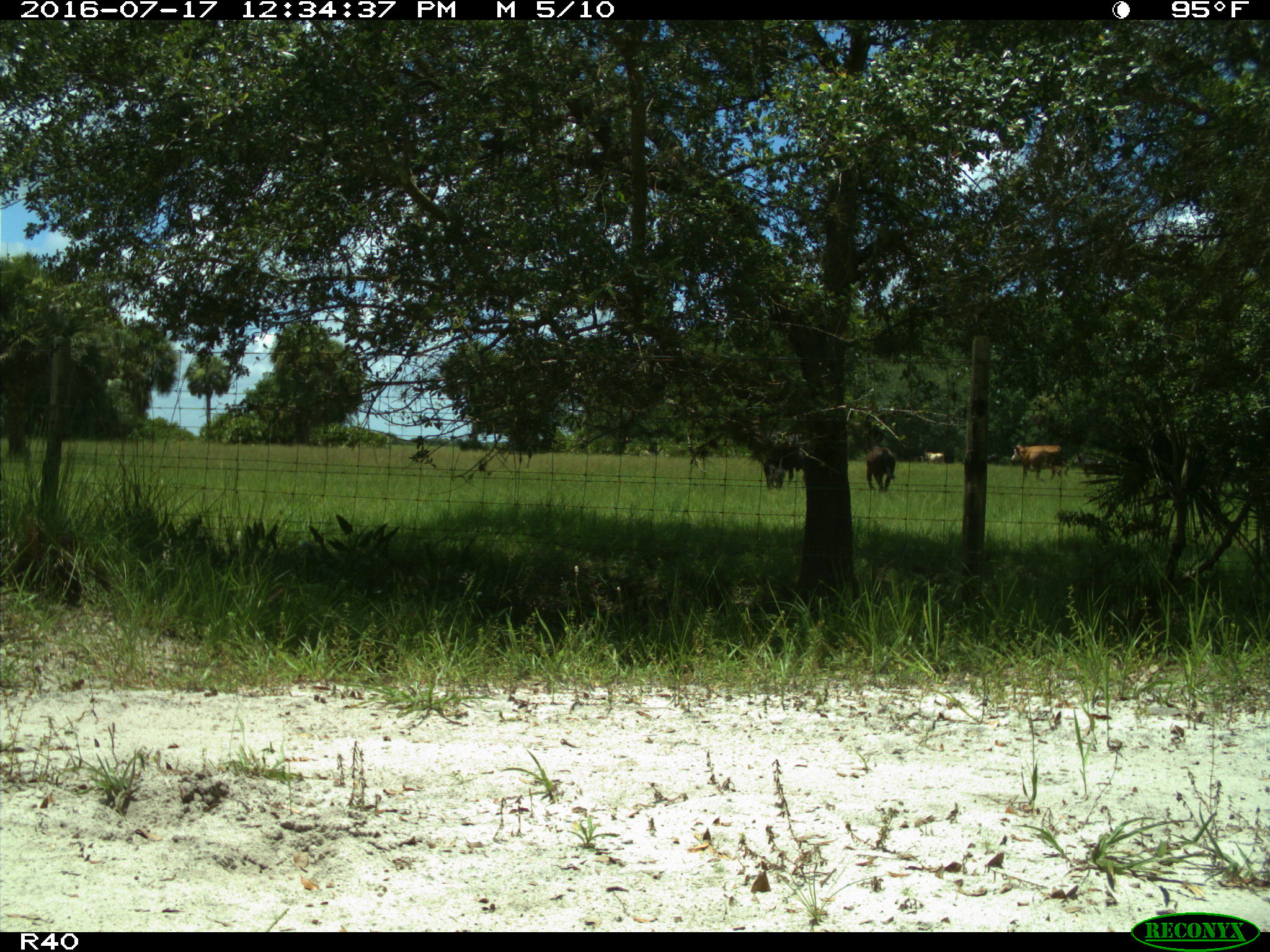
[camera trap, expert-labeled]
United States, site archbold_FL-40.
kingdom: Animalia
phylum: Chordata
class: Mammalia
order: Artiodactyla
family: Bovidae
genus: Bos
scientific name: Bos taurus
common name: domestic cow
Bos taurus (domestic cow).